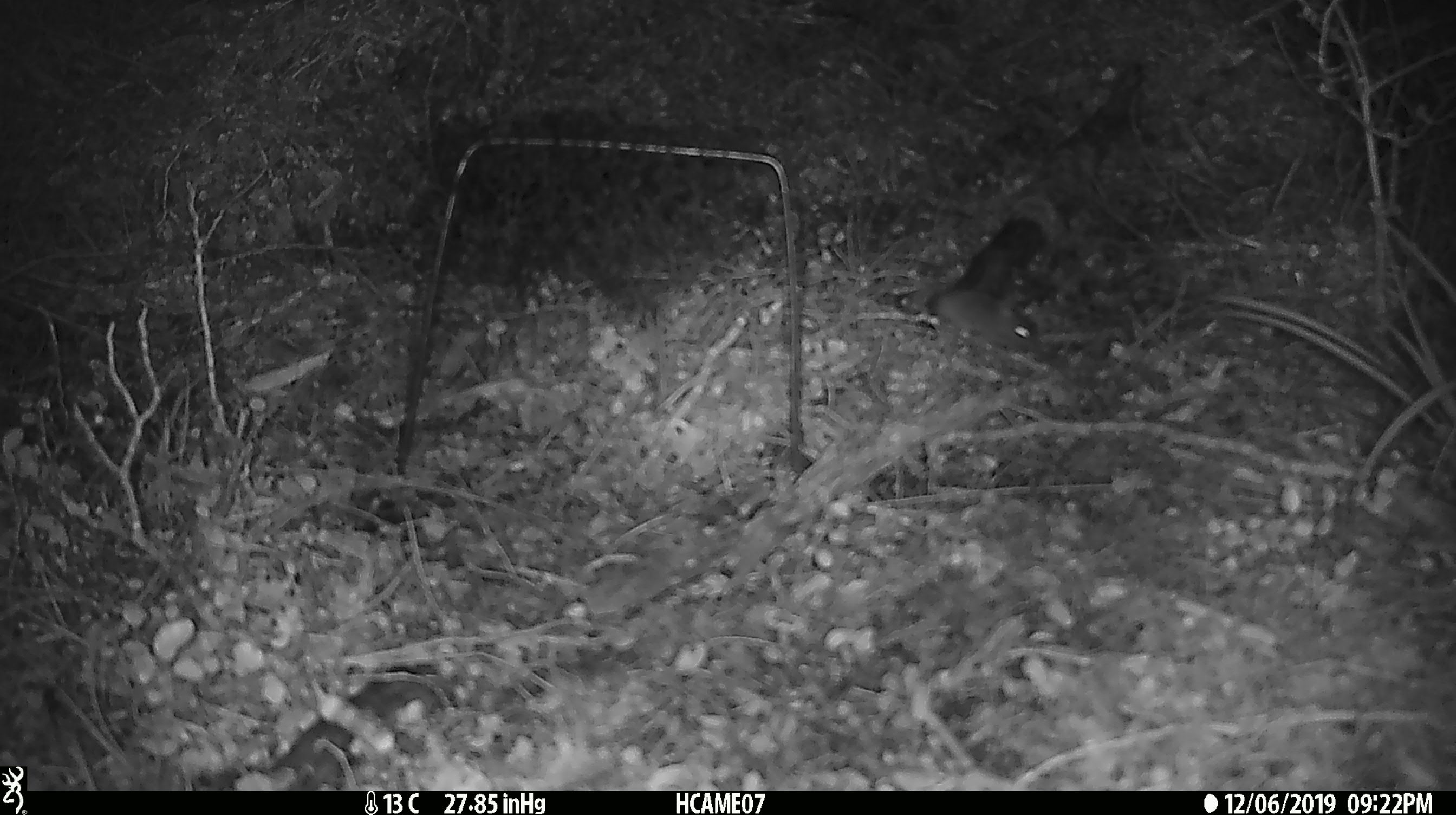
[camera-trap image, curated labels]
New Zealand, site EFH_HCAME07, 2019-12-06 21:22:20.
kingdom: Animalia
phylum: Chordata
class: Mammalia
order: Rodentia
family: Muridae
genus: Mus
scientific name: Mus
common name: mouse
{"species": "mouse (Mus)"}